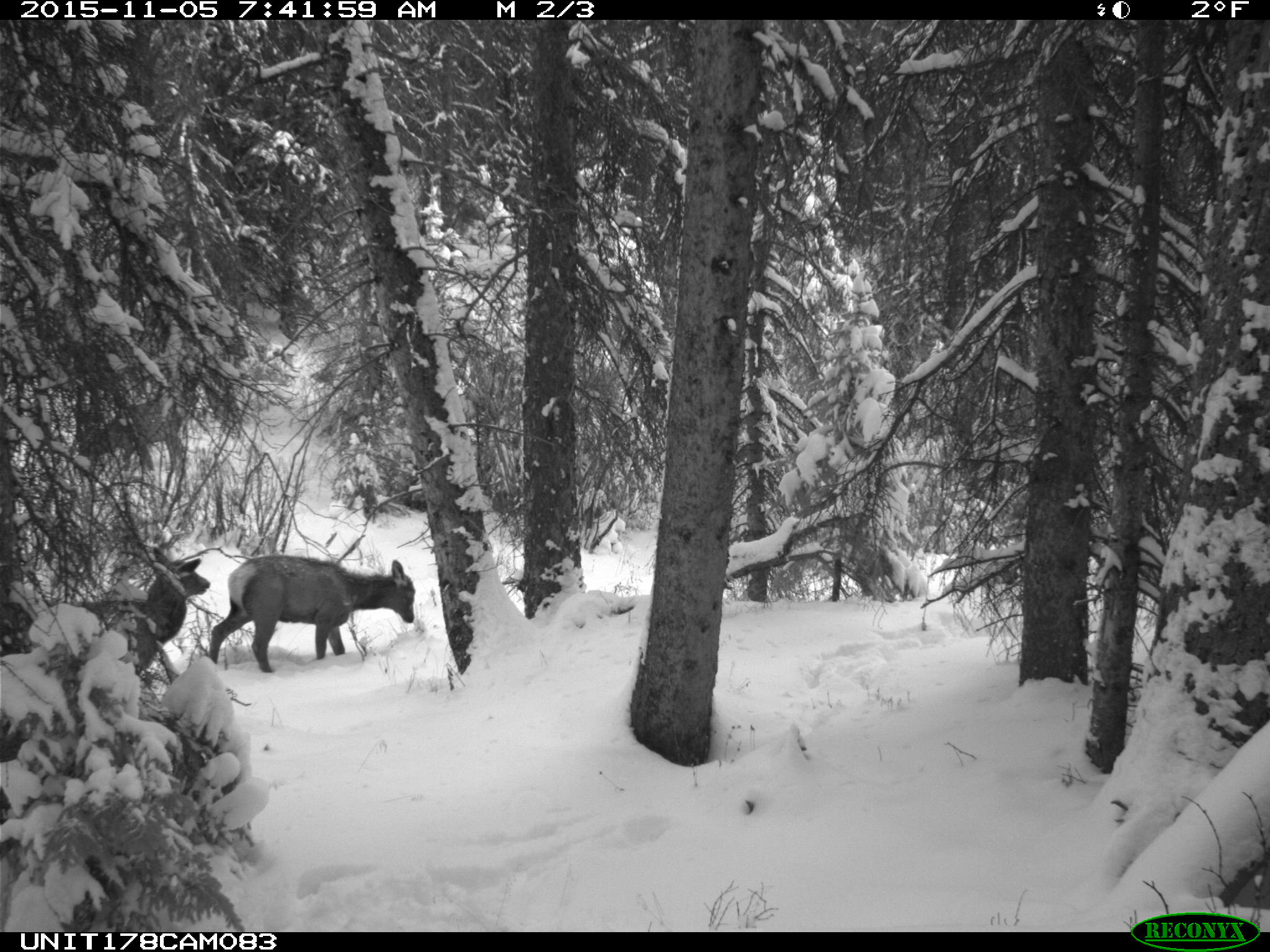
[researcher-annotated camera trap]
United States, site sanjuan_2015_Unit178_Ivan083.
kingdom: Animalia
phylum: Chordata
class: Mammalia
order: Artiodactyla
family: Cervidae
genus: Cervus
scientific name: Cervus elaphus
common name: red deer